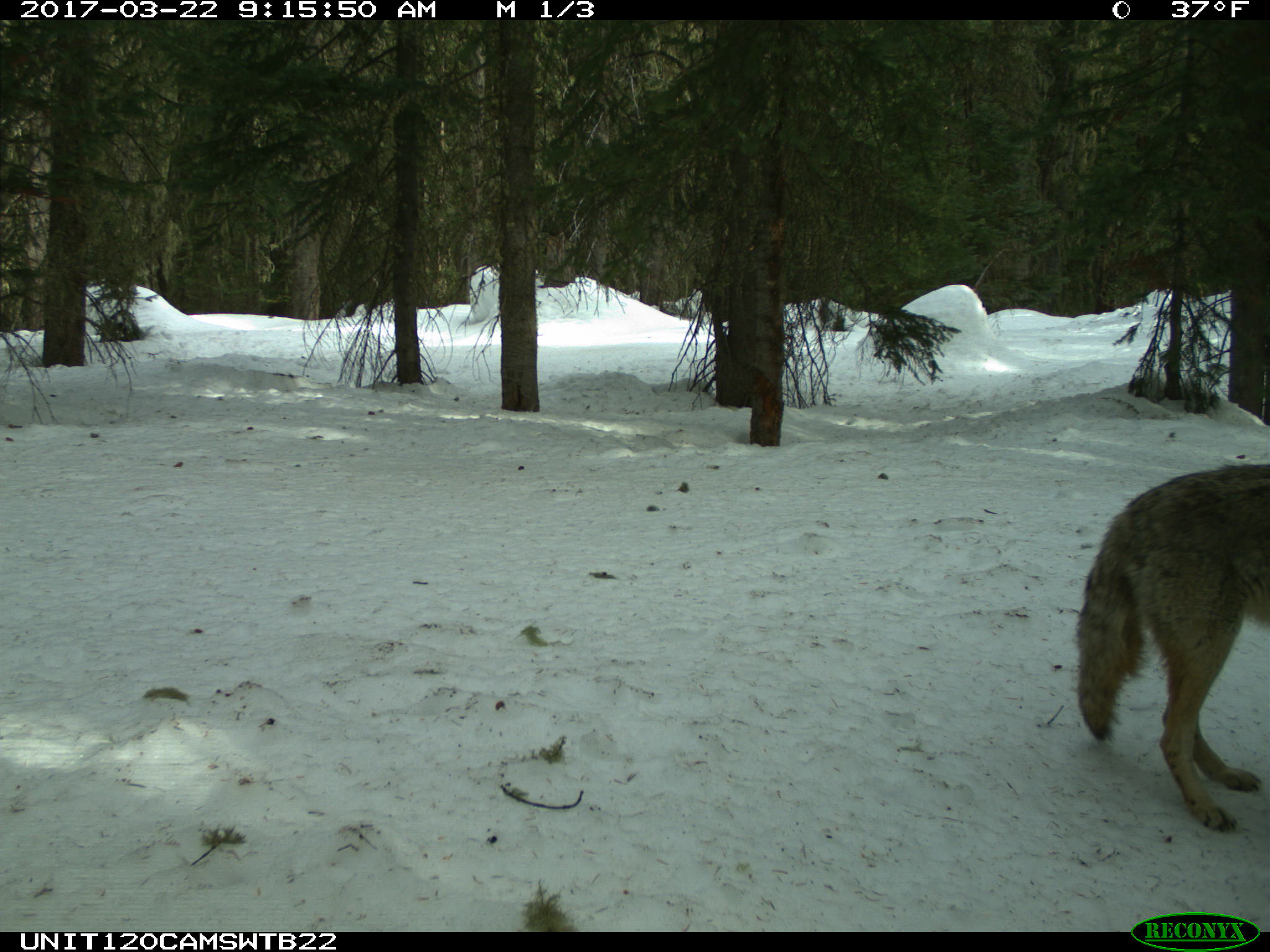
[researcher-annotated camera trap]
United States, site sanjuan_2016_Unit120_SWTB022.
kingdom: Animalia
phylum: Chordata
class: Mammalia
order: Carnivora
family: Canidae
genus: Canis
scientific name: Canis latrans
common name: coyote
Canis latrans (coyote).